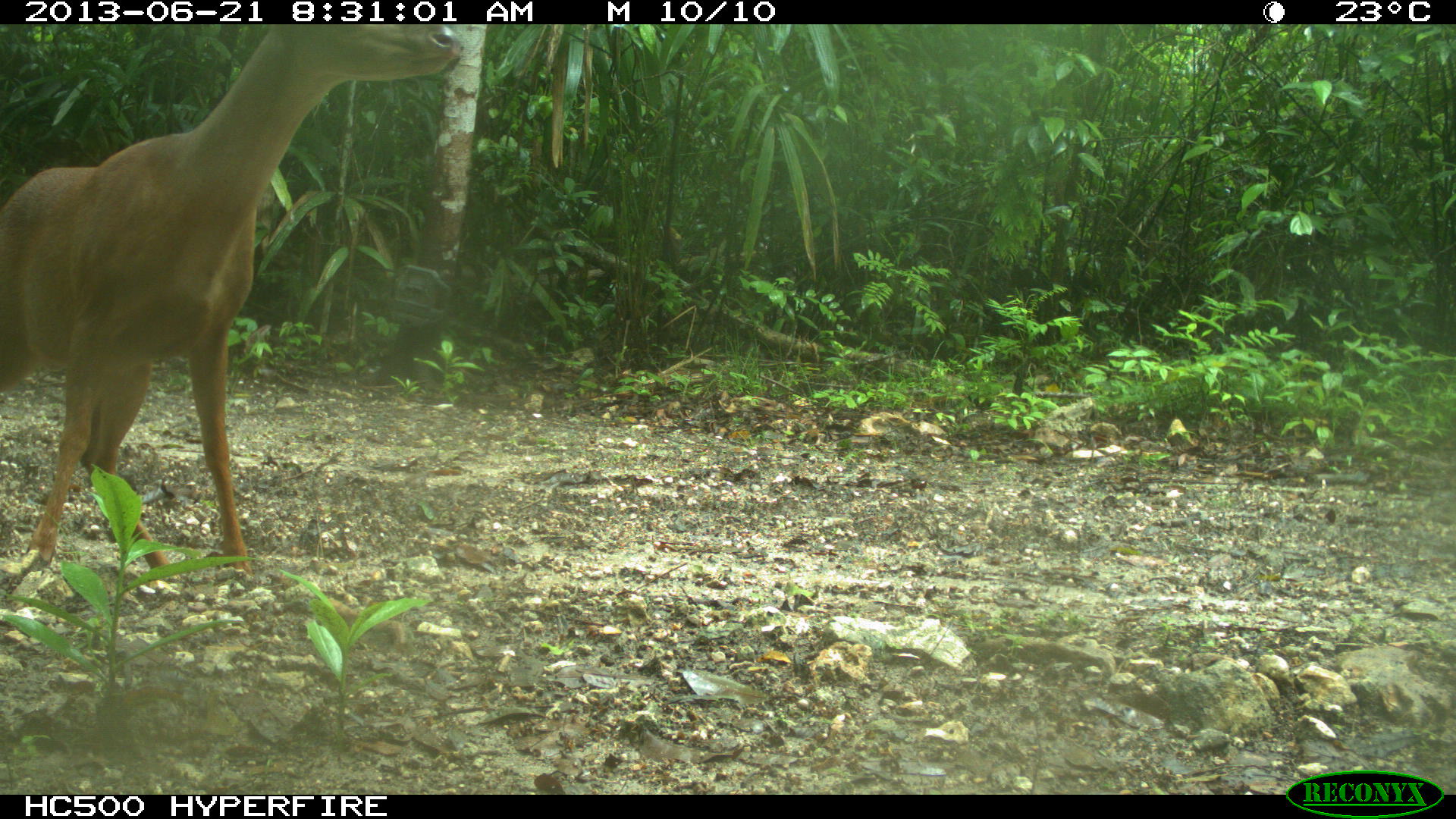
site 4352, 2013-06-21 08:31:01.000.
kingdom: Animalia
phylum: Chordata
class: Mammalia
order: Artiodactyla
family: Cervidae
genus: Mazama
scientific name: Mazama temama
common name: central american red brocket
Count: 1.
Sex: male.